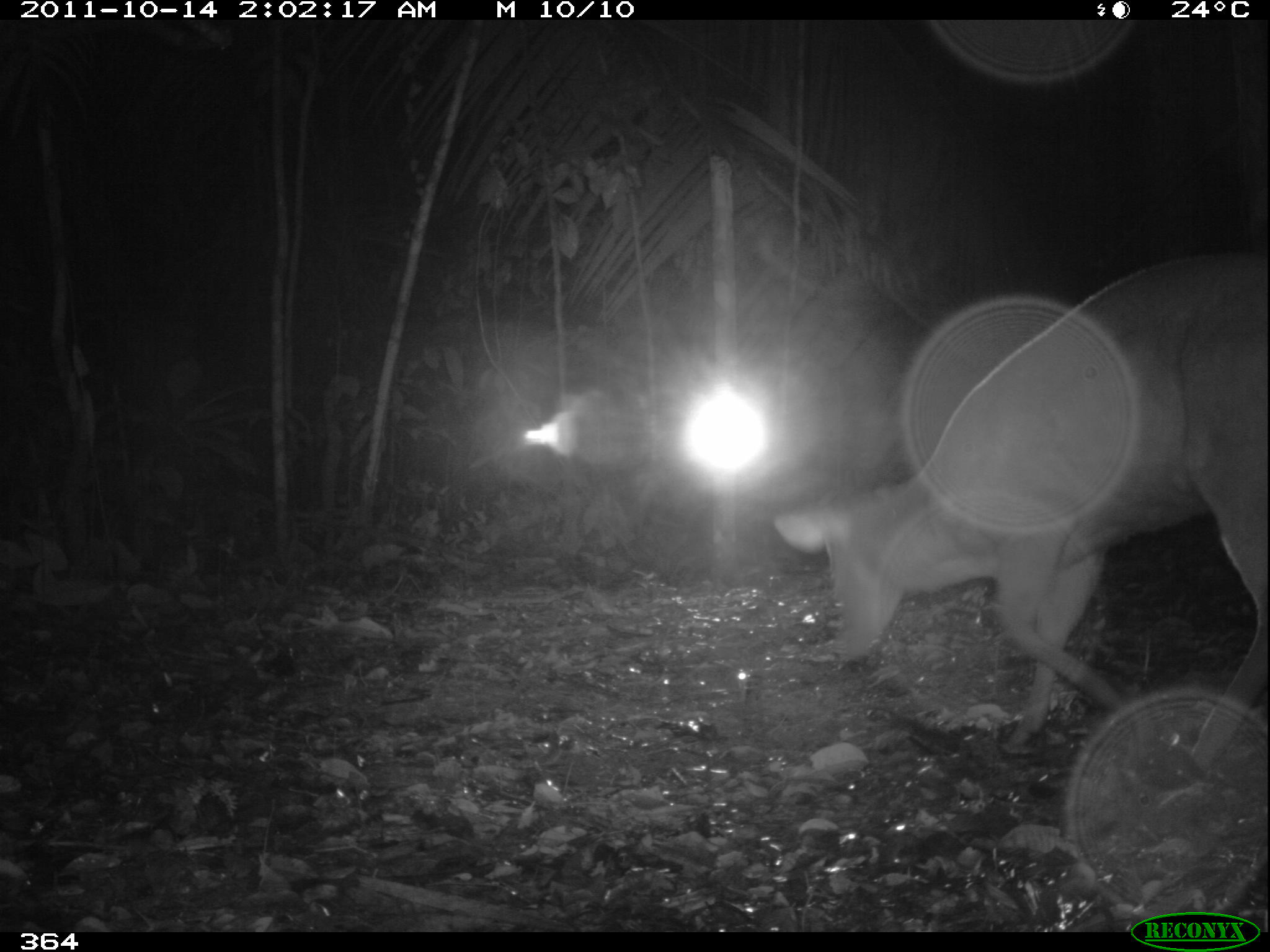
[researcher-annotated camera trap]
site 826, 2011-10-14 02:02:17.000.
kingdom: Animalia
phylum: Chordata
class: Mammalia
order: Artiodactyla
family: Cervidae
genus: Mazama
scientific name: Mazama americana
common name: red brocket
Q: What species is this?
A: Mazama americana (red brocket).